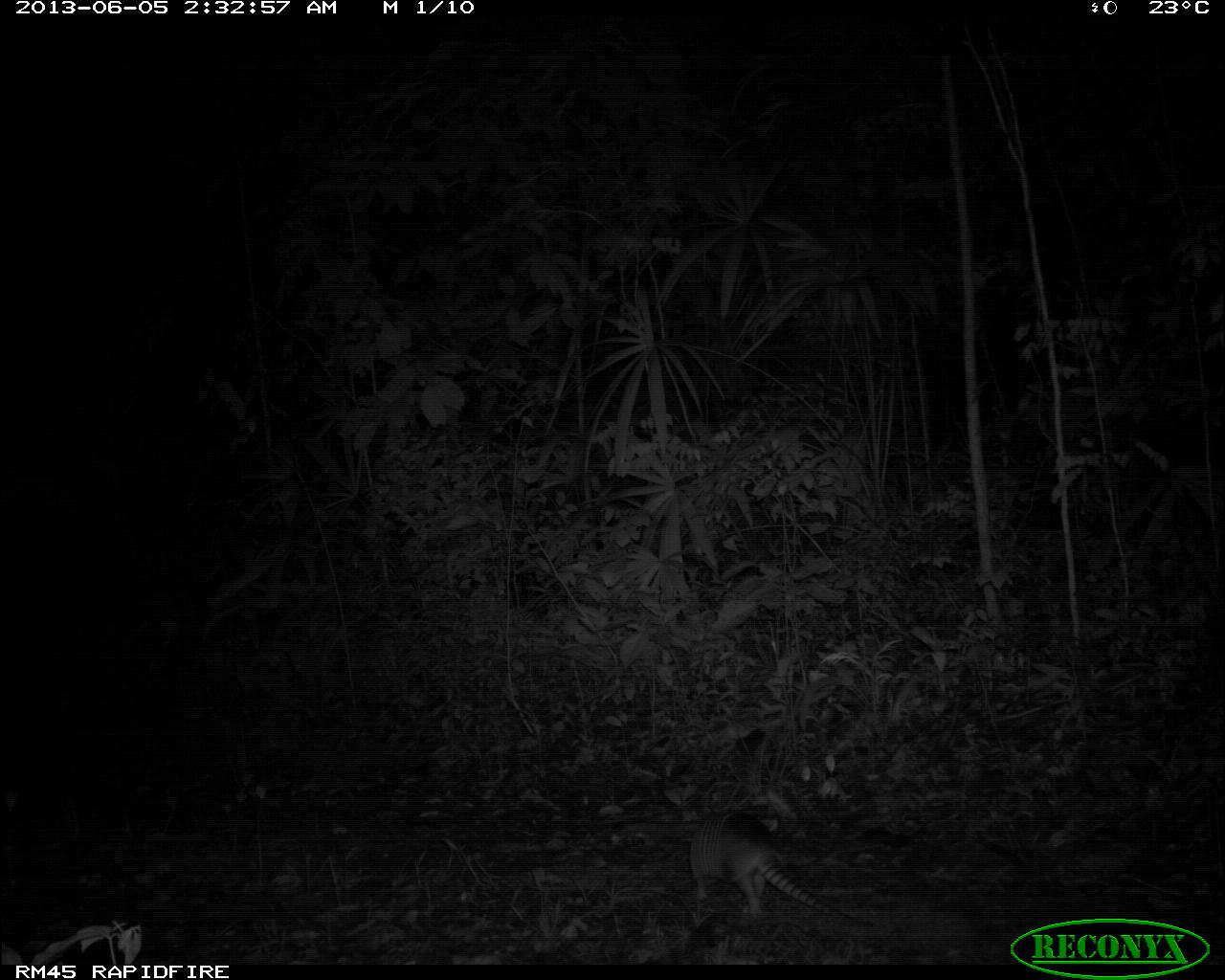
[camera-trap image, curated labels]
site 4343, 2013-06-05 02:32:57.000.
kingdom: Animalia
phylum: Chordata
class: Mammalia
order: Cingulata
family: Dasypodidae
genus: Dasypus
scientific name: Dasypus novemcinctus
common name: nine-banded armadillo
Dasypus novemcinctus (nine-banded armadillo), count 1.